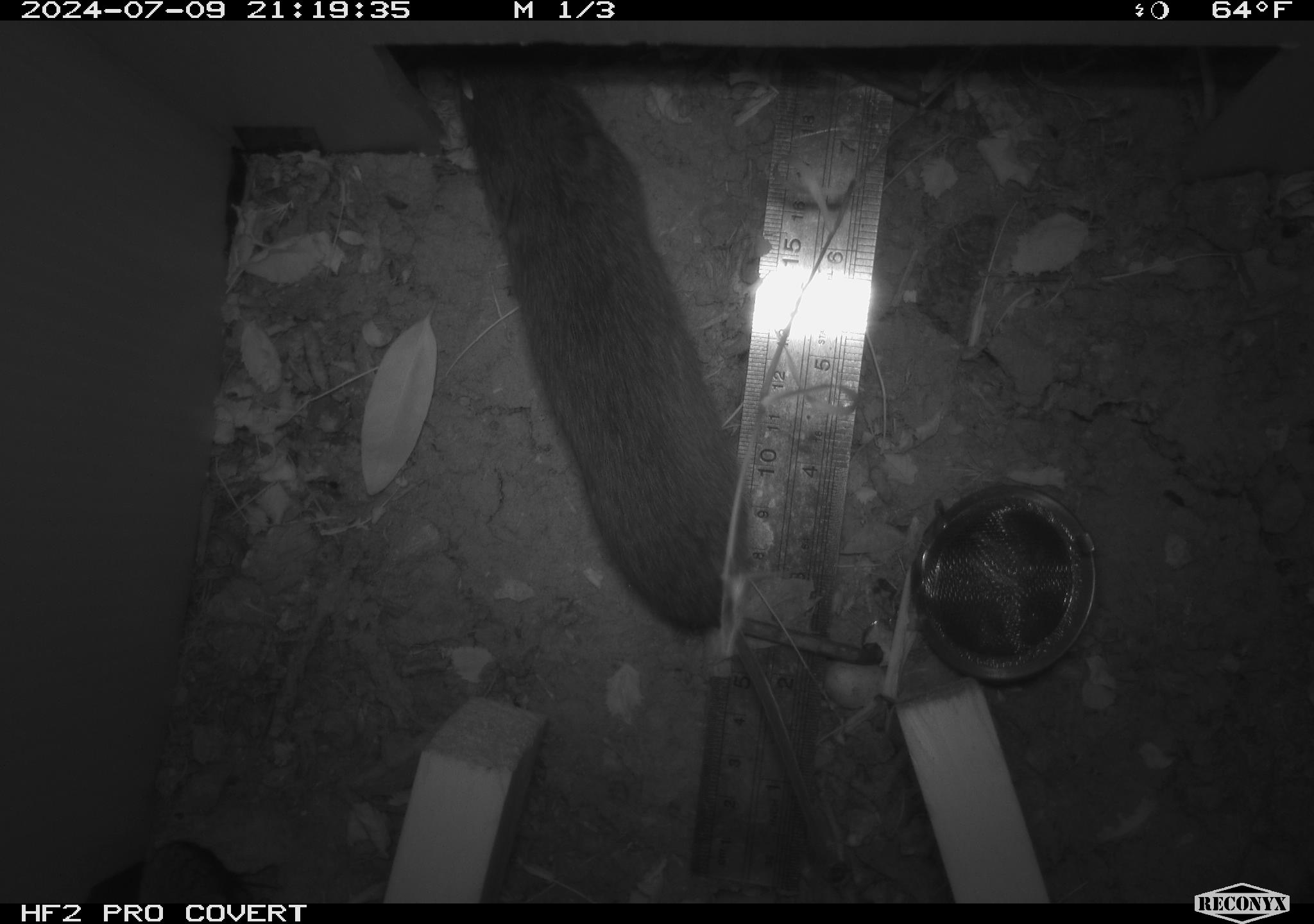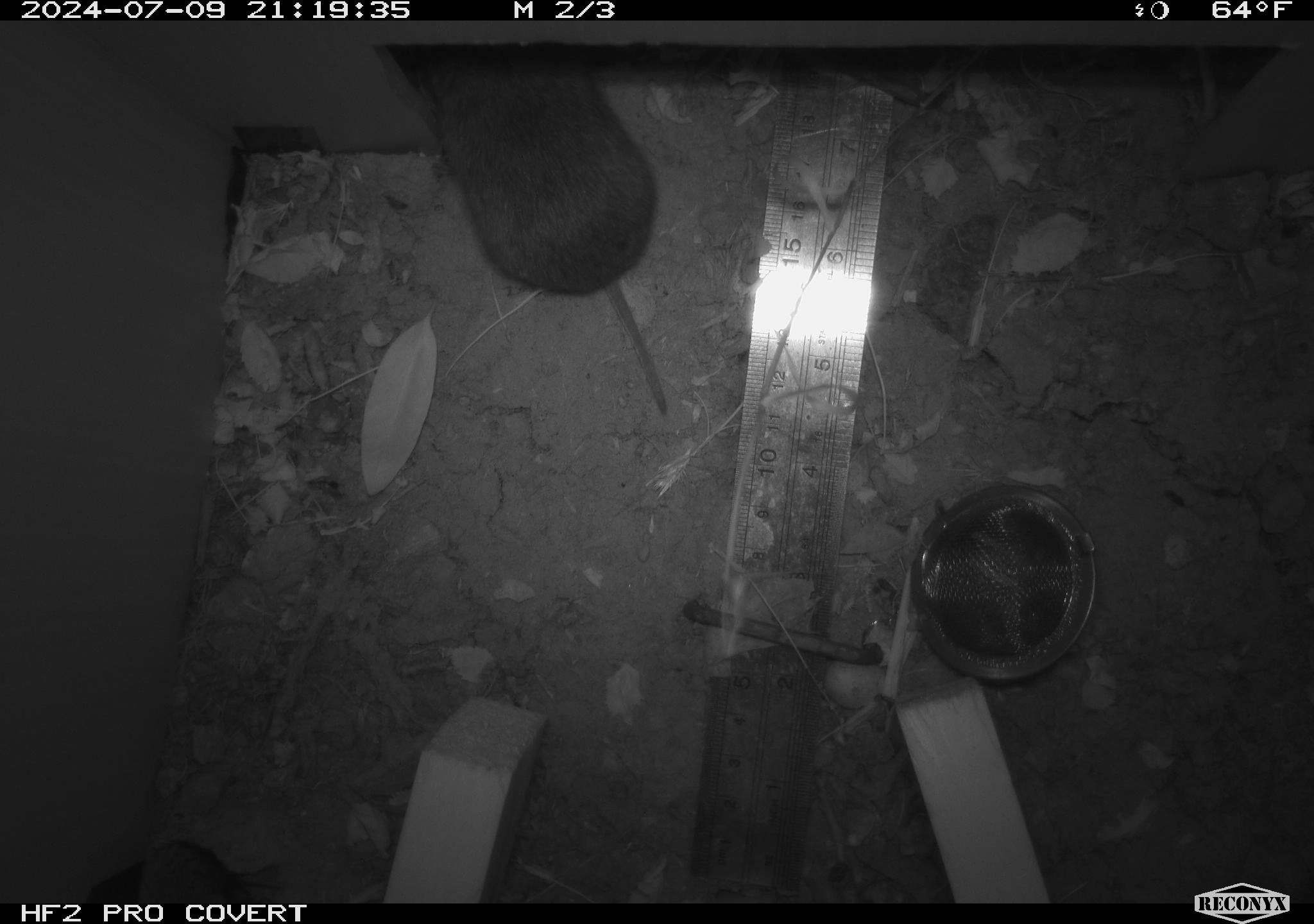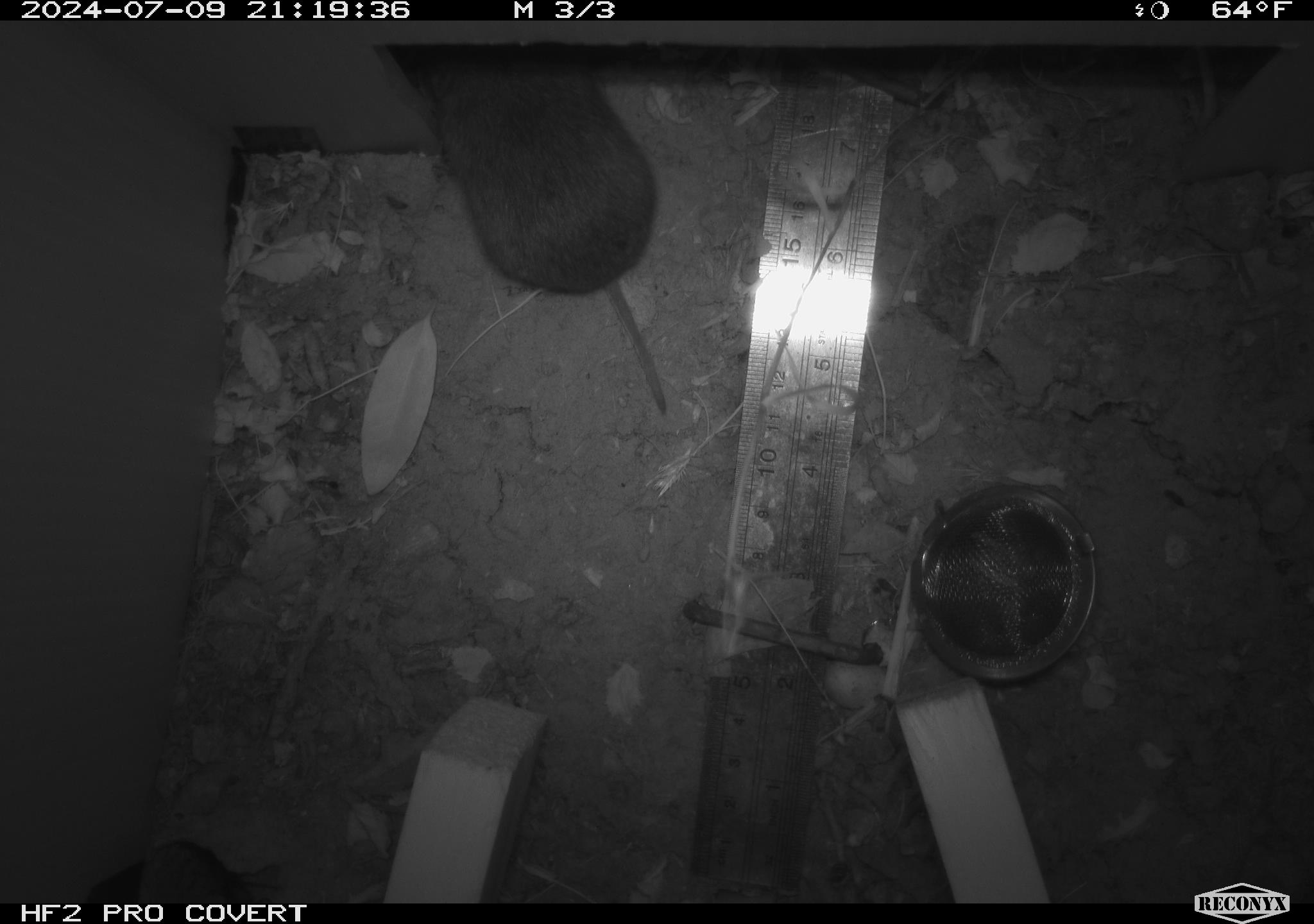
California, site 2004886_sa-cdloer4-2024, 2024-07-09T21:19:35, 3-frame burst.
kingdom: Animalia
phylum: Chordata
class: Mammalia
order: Rodentia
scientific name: Rodentia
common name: rodent